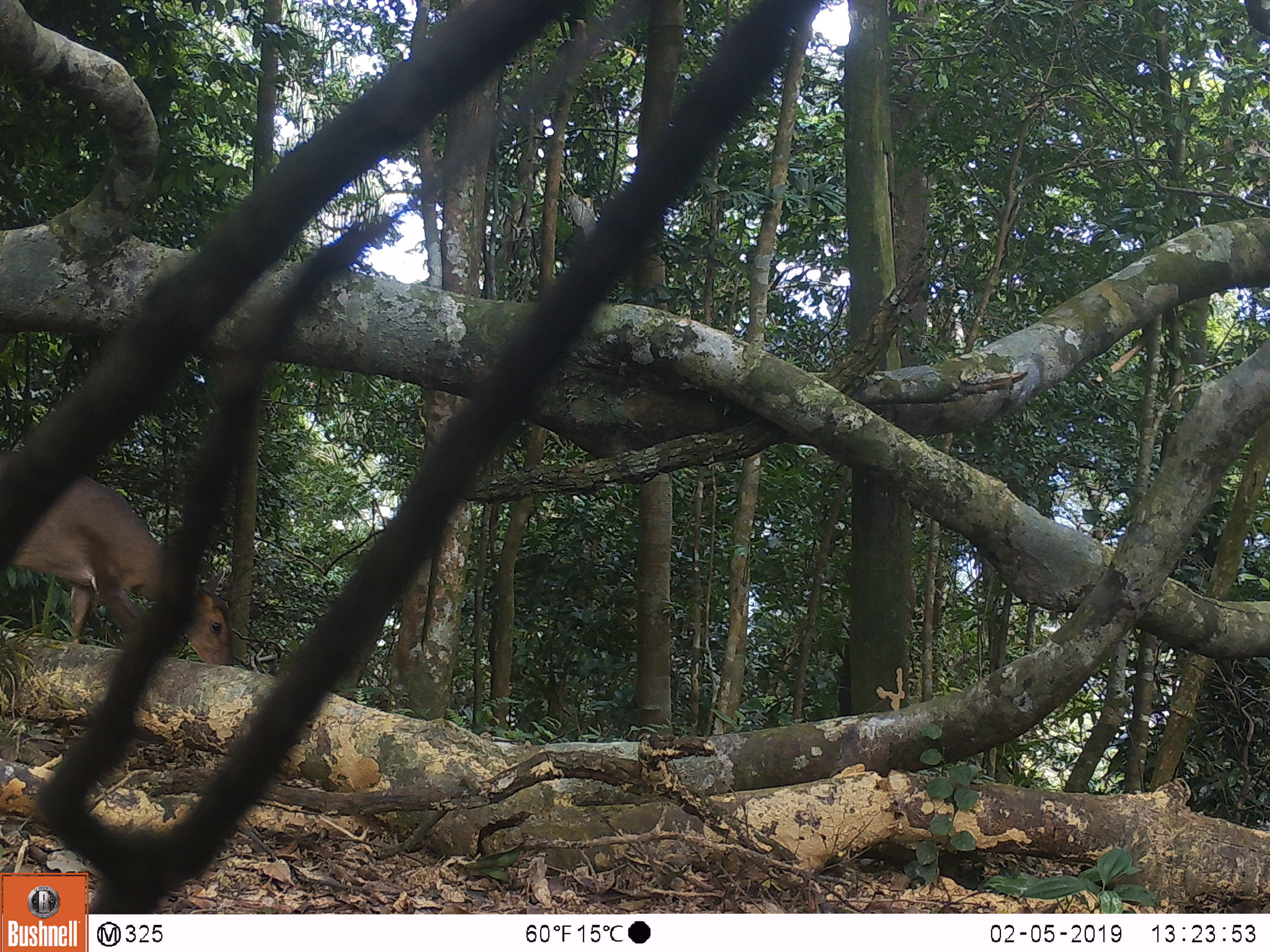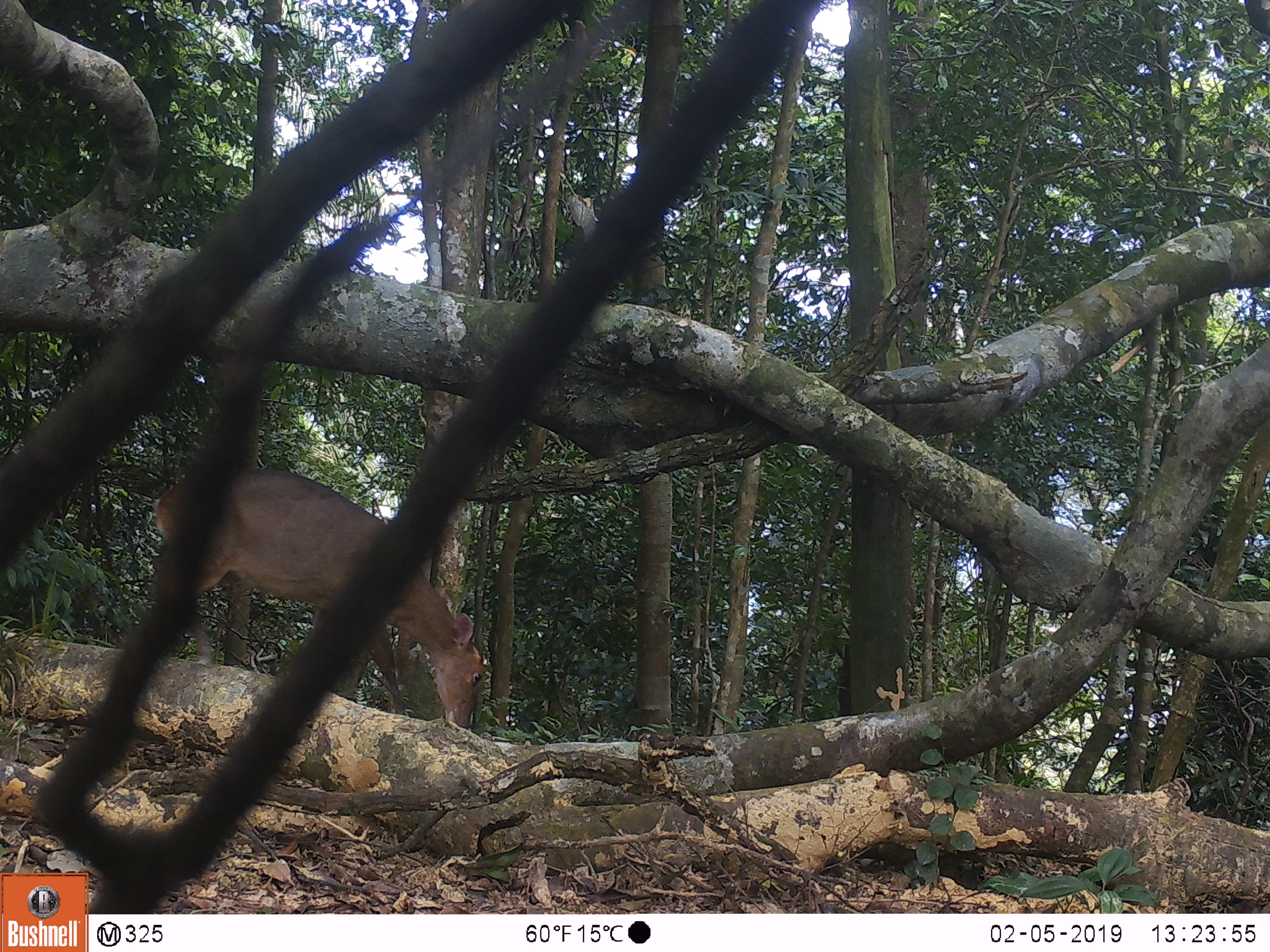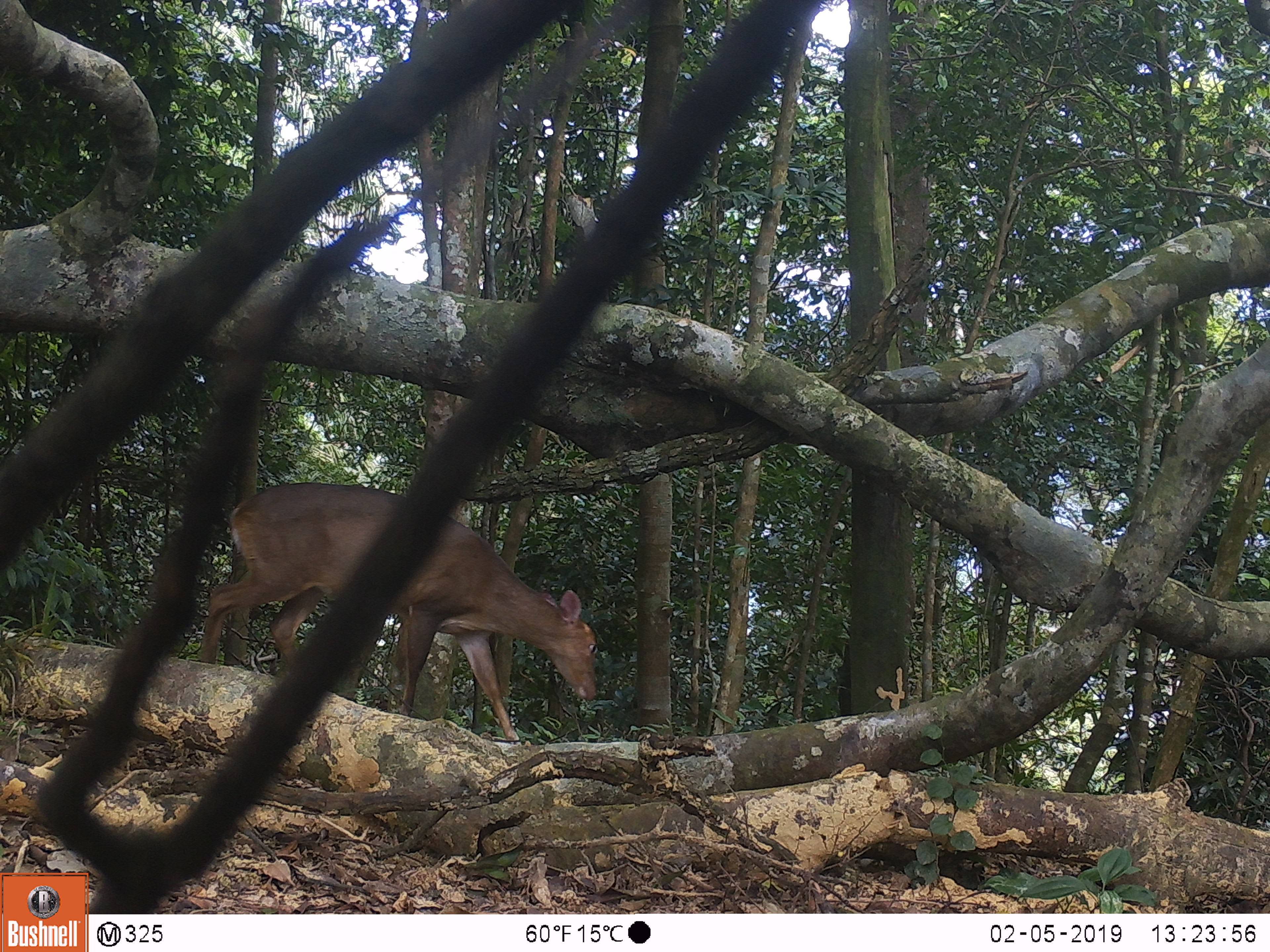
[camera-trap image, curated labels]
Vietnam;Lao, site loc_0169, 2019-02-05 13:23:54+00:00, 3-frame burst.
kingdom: Animalia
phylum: Chordata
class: Mammalia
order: Artiodactyla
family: Cervidae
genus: Muntiacus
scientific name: Muntiacus rooseveltorum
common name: roosevelt's muntjac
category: roosevelts muntjac group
Roosevelts muntjac group (roosevelt's muntjac) (Muntiacus rooseveltorum). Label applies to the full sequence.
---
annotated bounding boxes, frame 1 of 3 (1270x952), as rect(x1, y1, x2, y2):
roosevelts muntjac group: rect(0, 447, 235, 667)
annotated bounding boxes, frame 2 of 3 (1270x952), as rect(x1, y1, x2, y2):
roosevelts muntjac group: rect(151, 466, 486, 730)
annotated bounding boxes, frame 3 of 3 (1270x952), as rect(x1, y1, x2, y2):
roosevelts muntjac group: rect(199, 476, 599, 746)